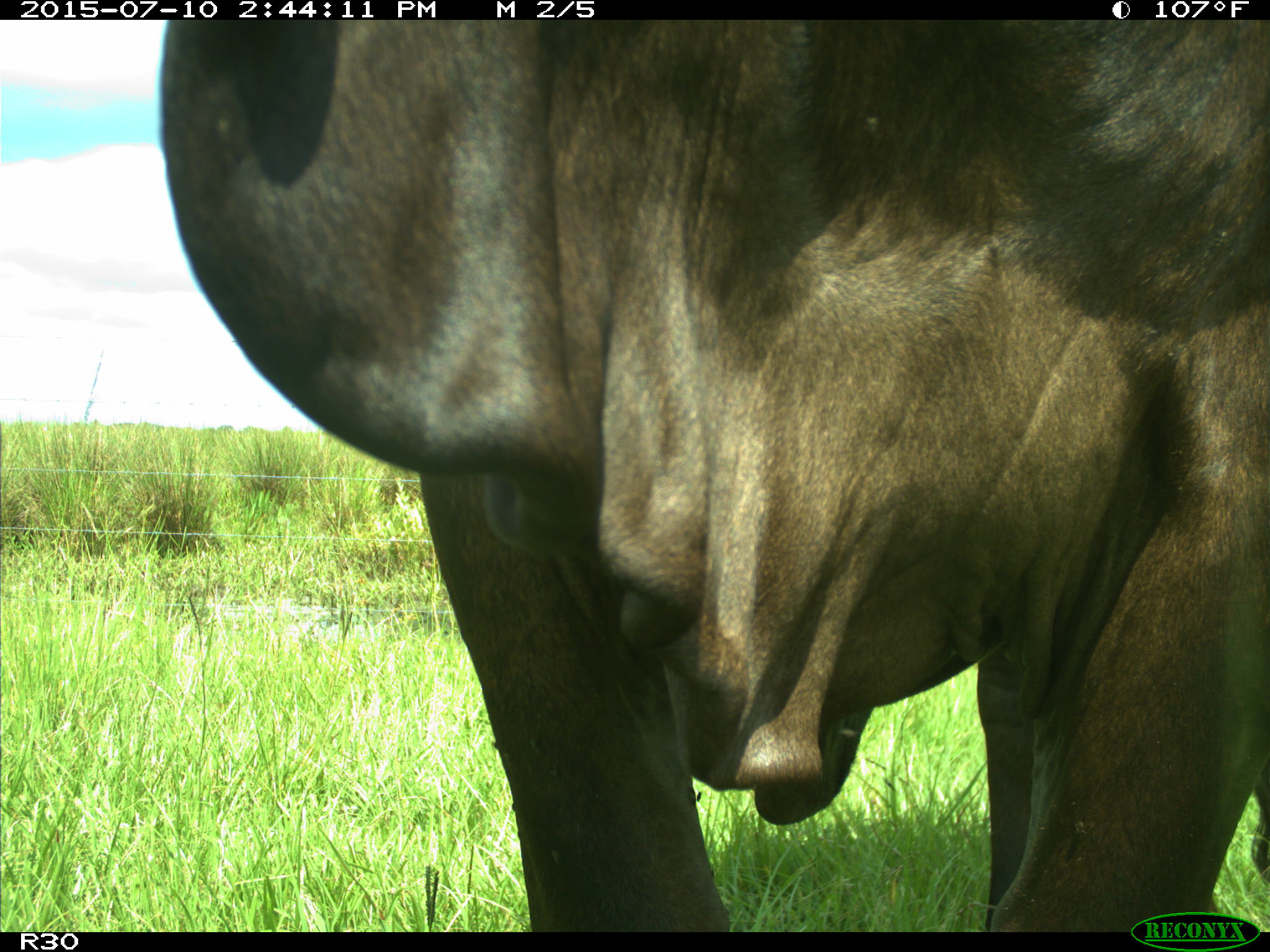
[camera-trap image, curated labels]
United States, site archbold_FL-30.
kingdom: Animalia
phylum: Chordata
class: Mammalia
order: Artiodactyla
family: Bovidae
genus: Bos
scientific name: Bos taurus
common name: domestic cow